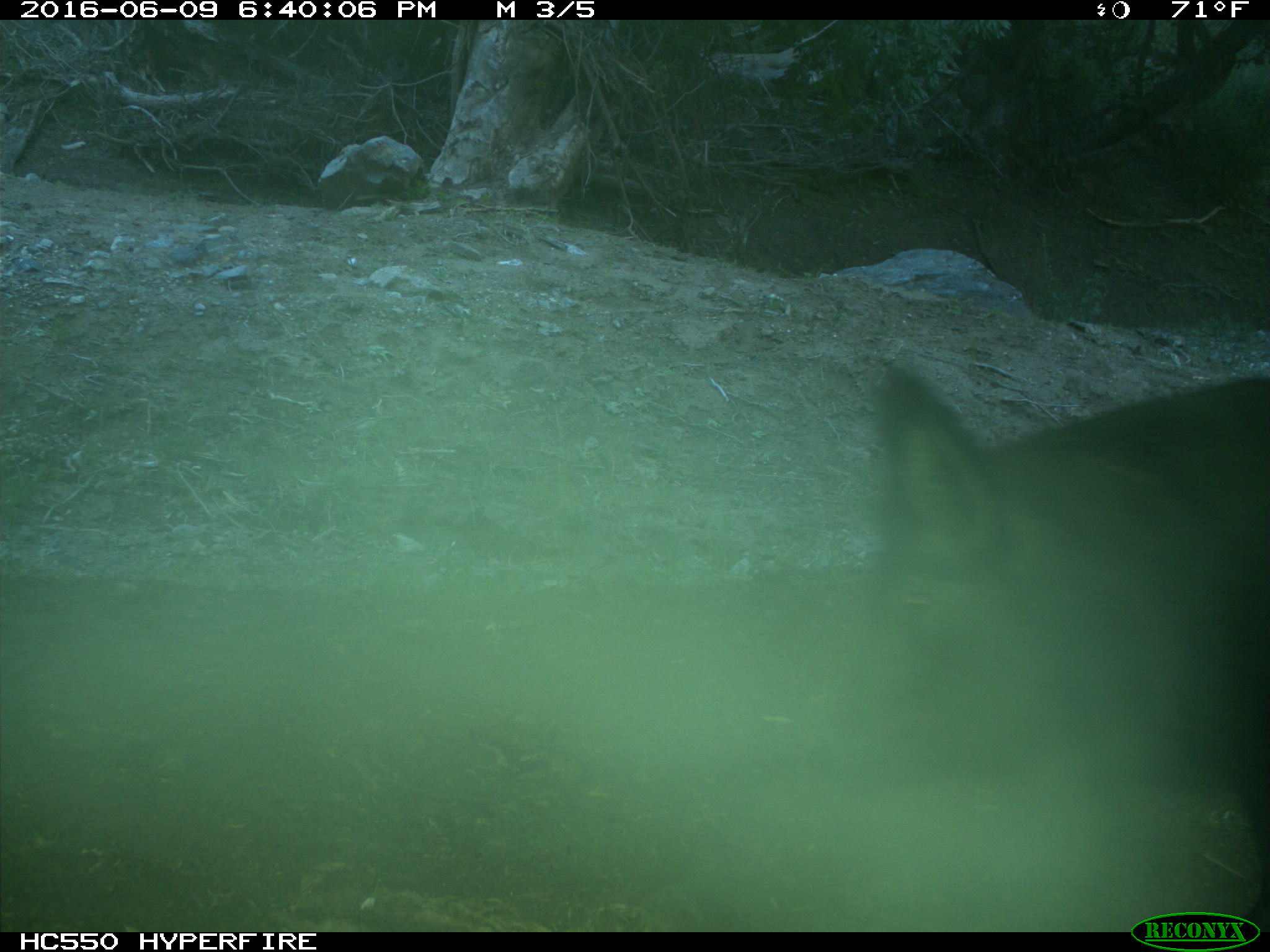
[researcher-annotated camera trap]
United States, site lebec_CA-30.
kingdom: Animalia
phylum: Chordata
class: Mammalia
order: Artiodactyla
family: Suidae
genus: Sus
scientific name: Sus scrofa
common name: wild boar